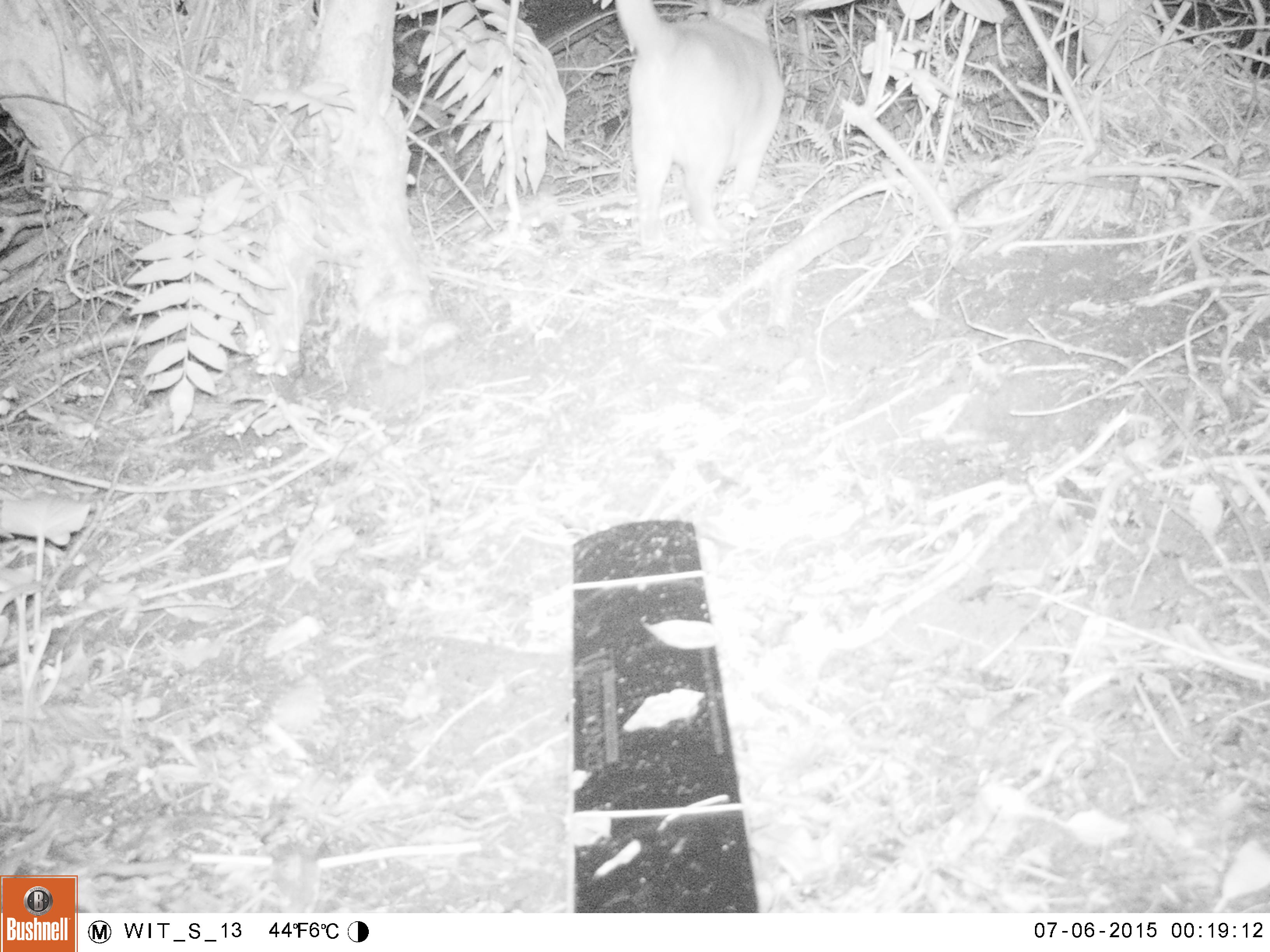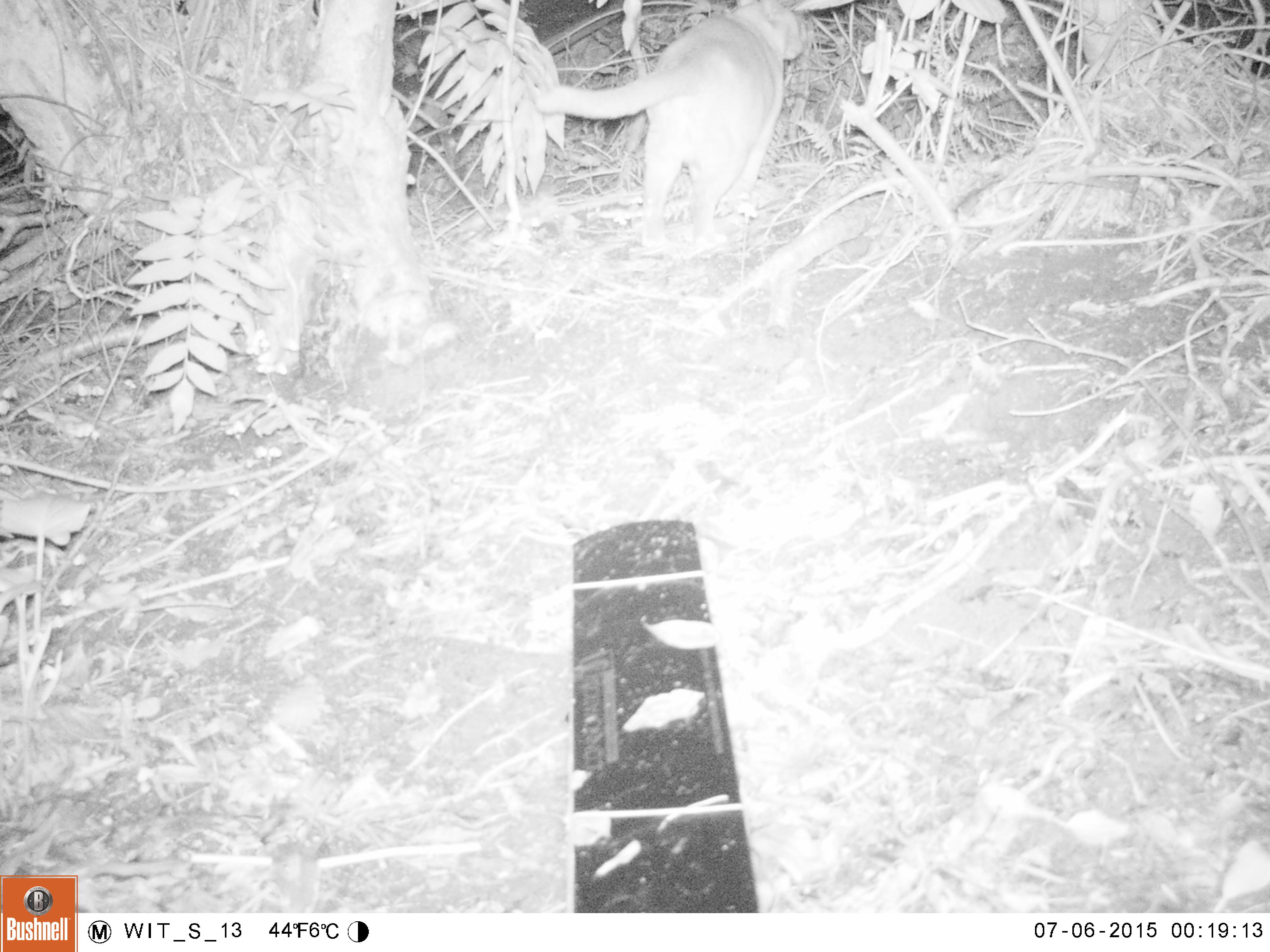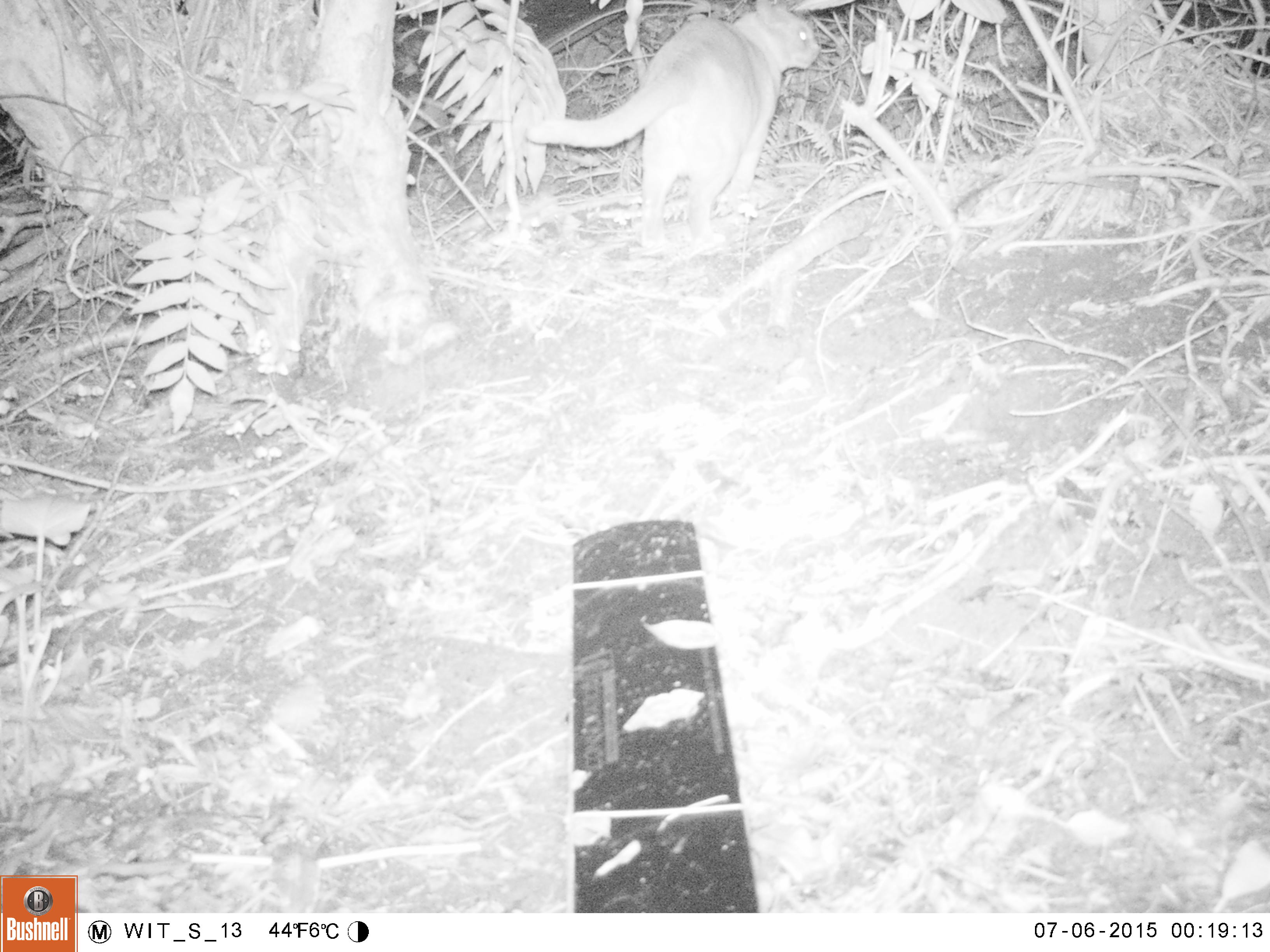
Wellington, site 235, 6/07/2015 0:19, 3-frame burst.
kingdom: Animalia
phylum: Chordata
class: Mammalia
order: Carnivora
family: Felidae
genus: Felis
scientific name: Felis catus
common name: cat